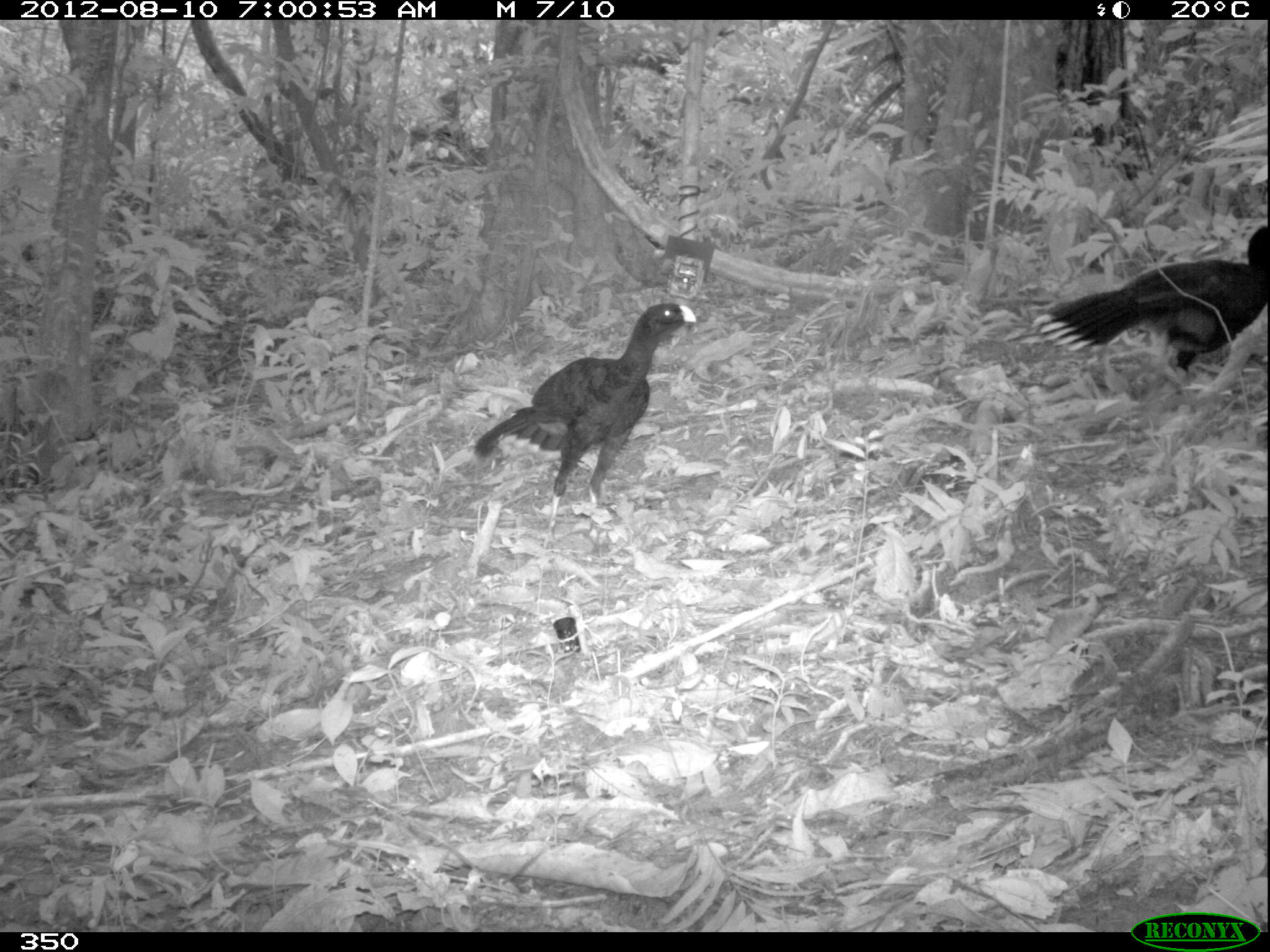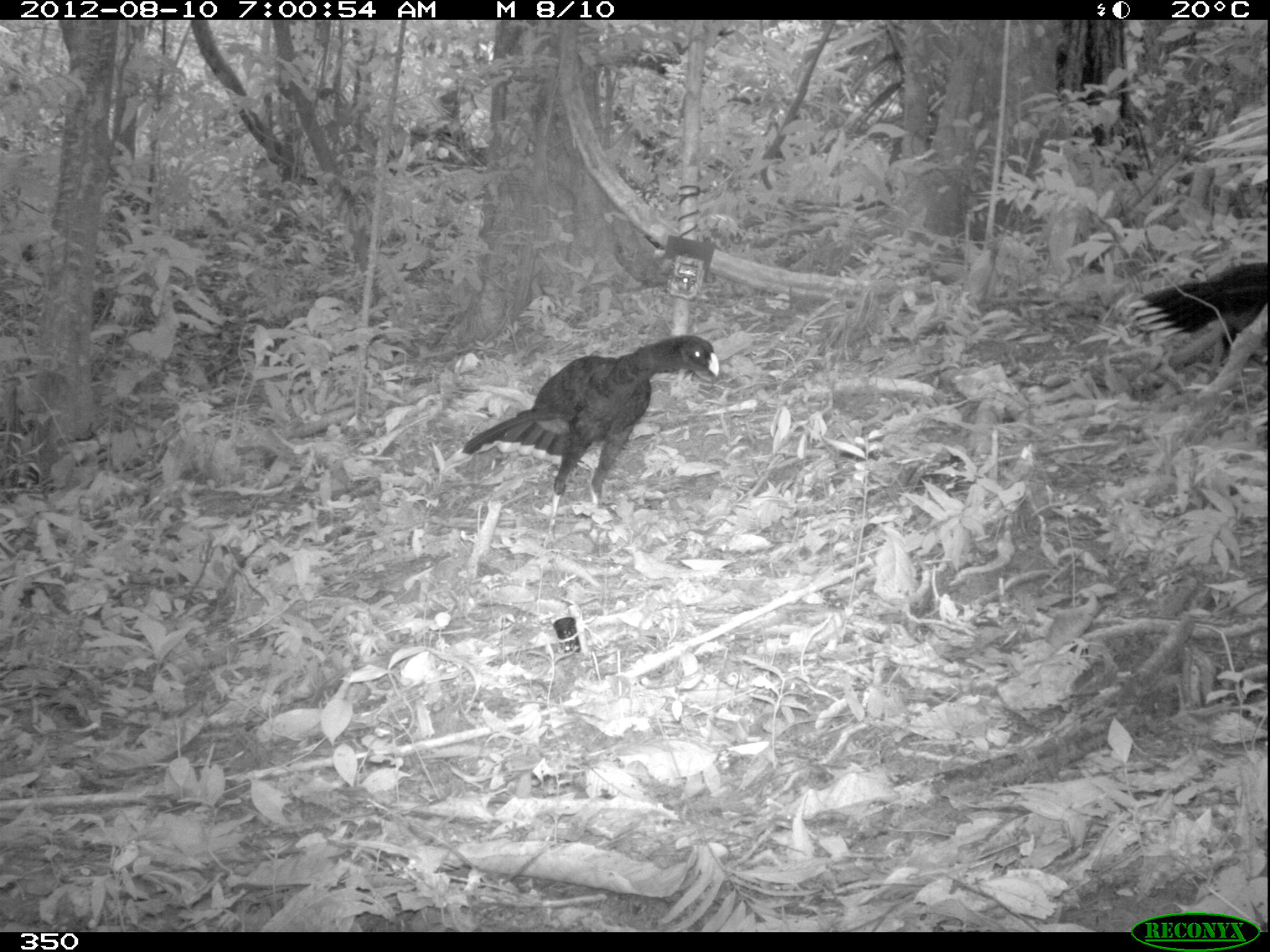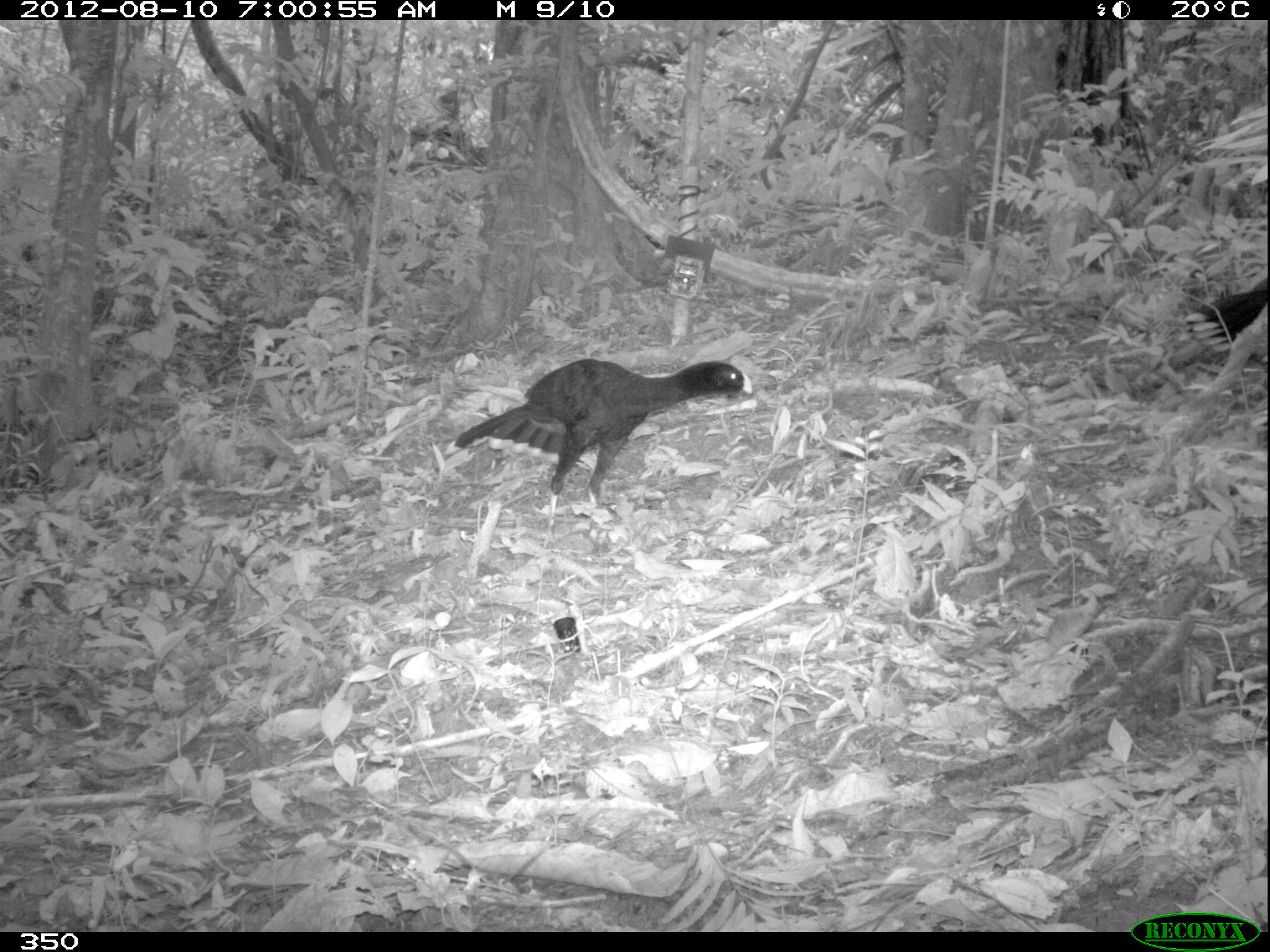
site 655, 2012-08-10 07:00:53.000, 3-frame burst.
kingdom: Animalia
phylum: Chordata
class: Aves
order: Galliformes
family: Cracidae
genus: Mitu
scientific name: Mitu tuberosum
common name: razor-billed curassow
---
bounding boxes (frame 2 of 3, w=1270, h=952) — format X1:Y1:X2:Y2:
mitu tuberosum: 450:334:718:549; 1125:262:1267:368